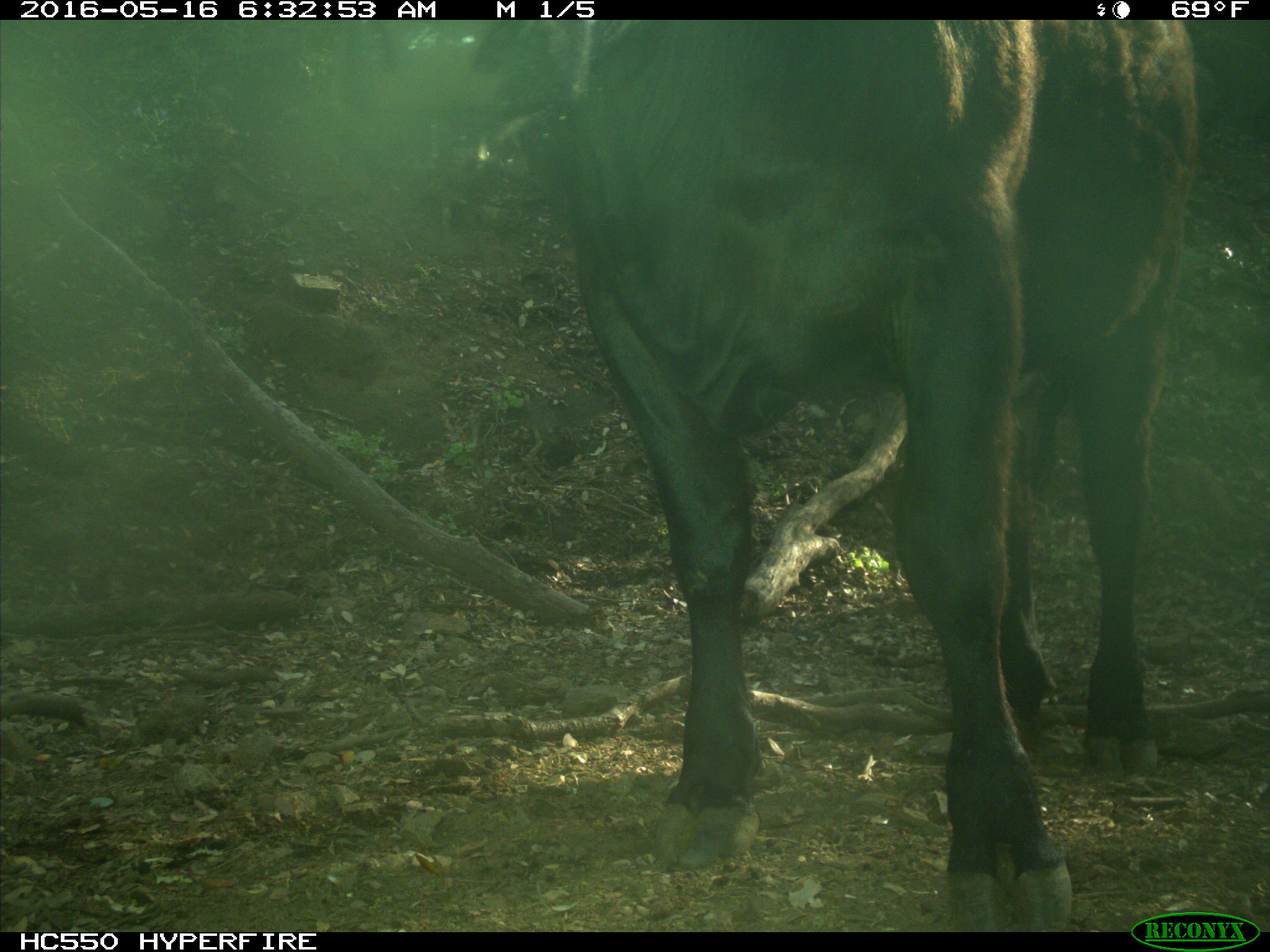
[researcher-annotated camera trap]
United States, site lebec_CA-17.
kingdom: Animalia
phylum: Chordata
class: Mammalia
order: Artiodactyla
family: Bovidae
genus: Bos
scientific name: Bos taurus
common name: domestic cow